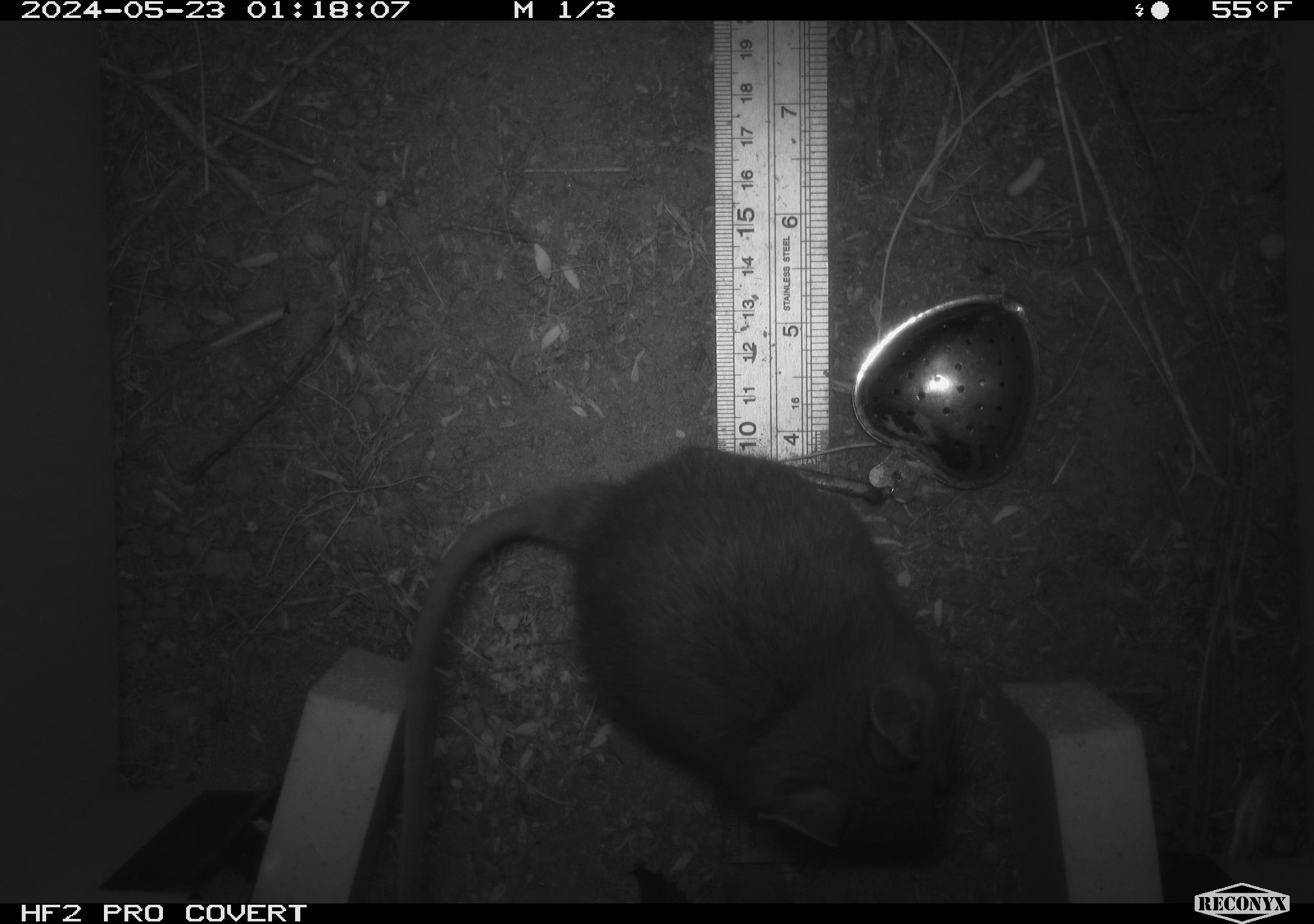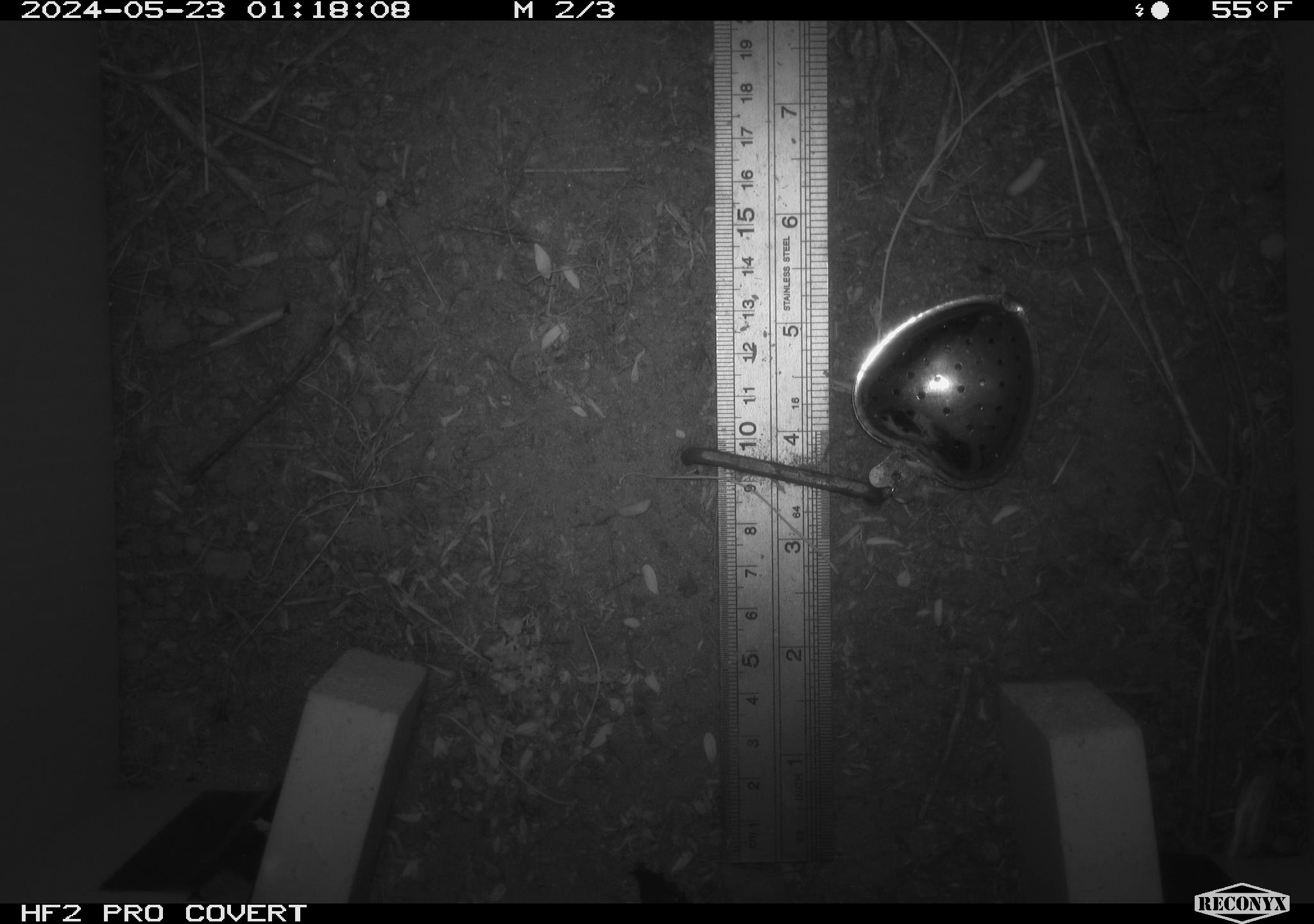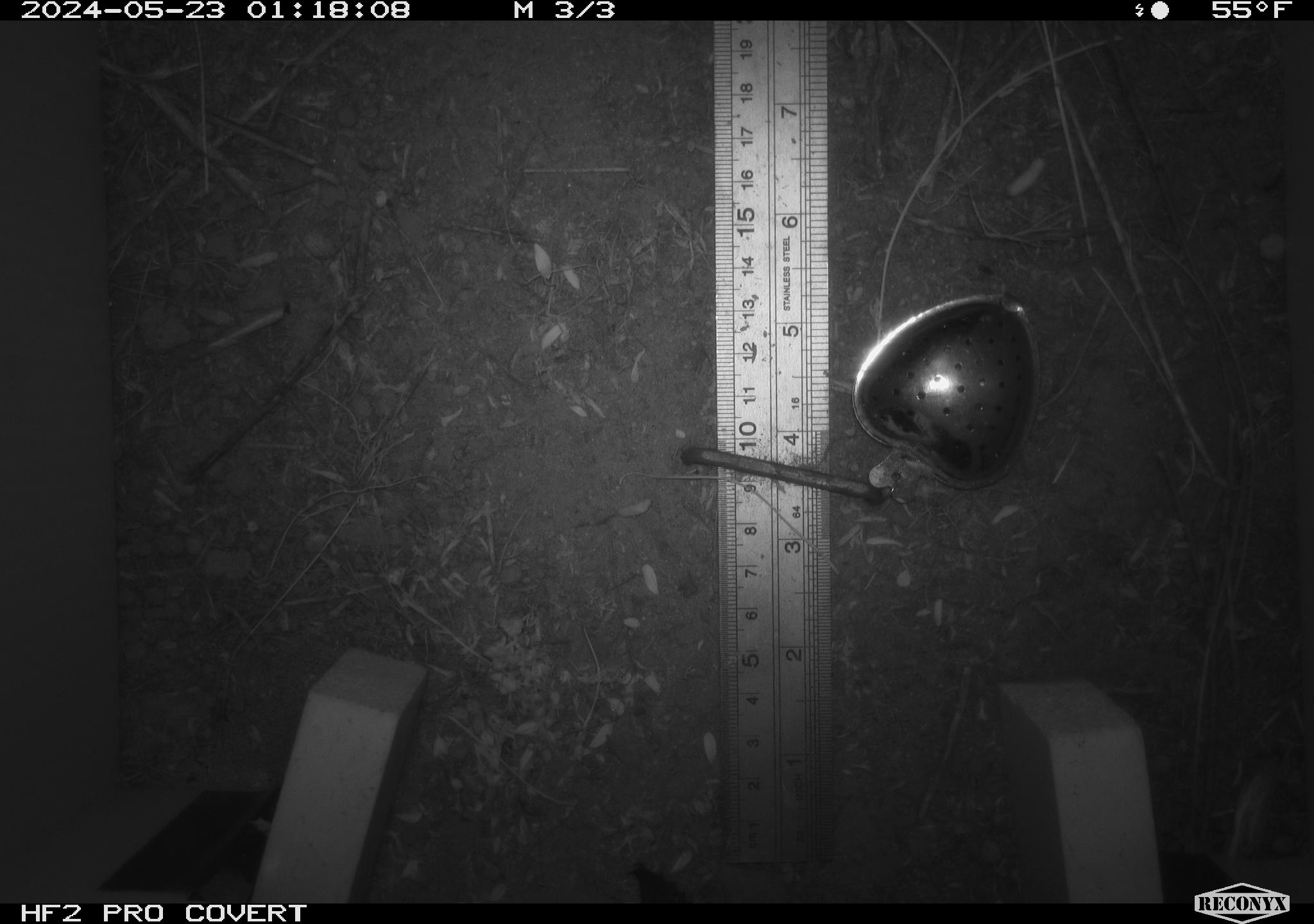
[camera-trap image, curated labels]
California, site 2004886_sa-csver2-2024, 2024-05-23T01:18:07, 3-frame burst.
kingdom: Animalia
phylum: Chordata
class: Mammalia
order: Rodentia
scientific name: Rodentia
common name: rodent